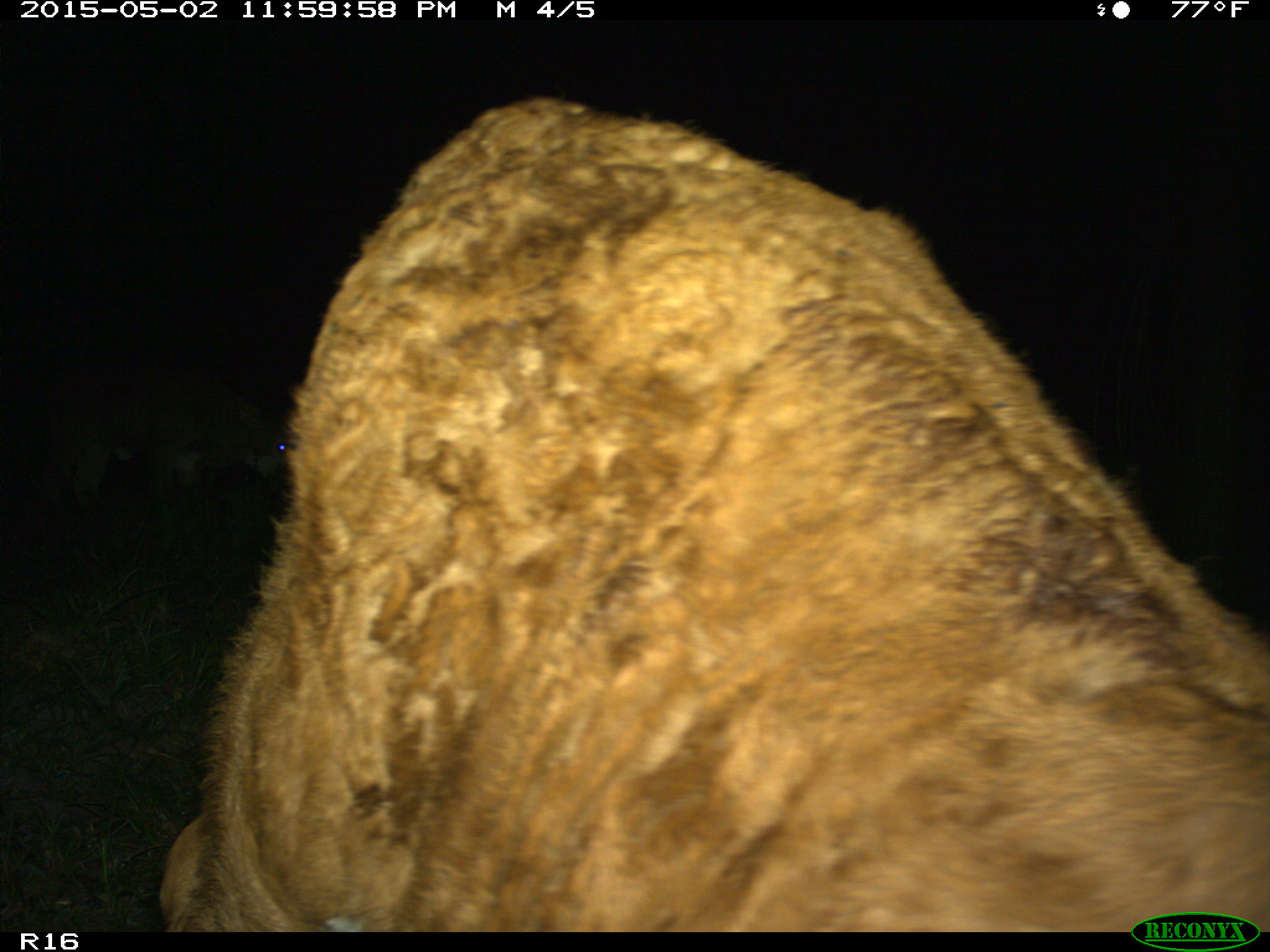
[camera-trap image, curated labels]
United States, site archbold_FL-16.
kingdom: Animalia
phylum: Chordata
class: Mammalia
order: Artiodactyla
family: Bovidae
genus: Bos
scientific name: Bos taurus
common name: domestic cow